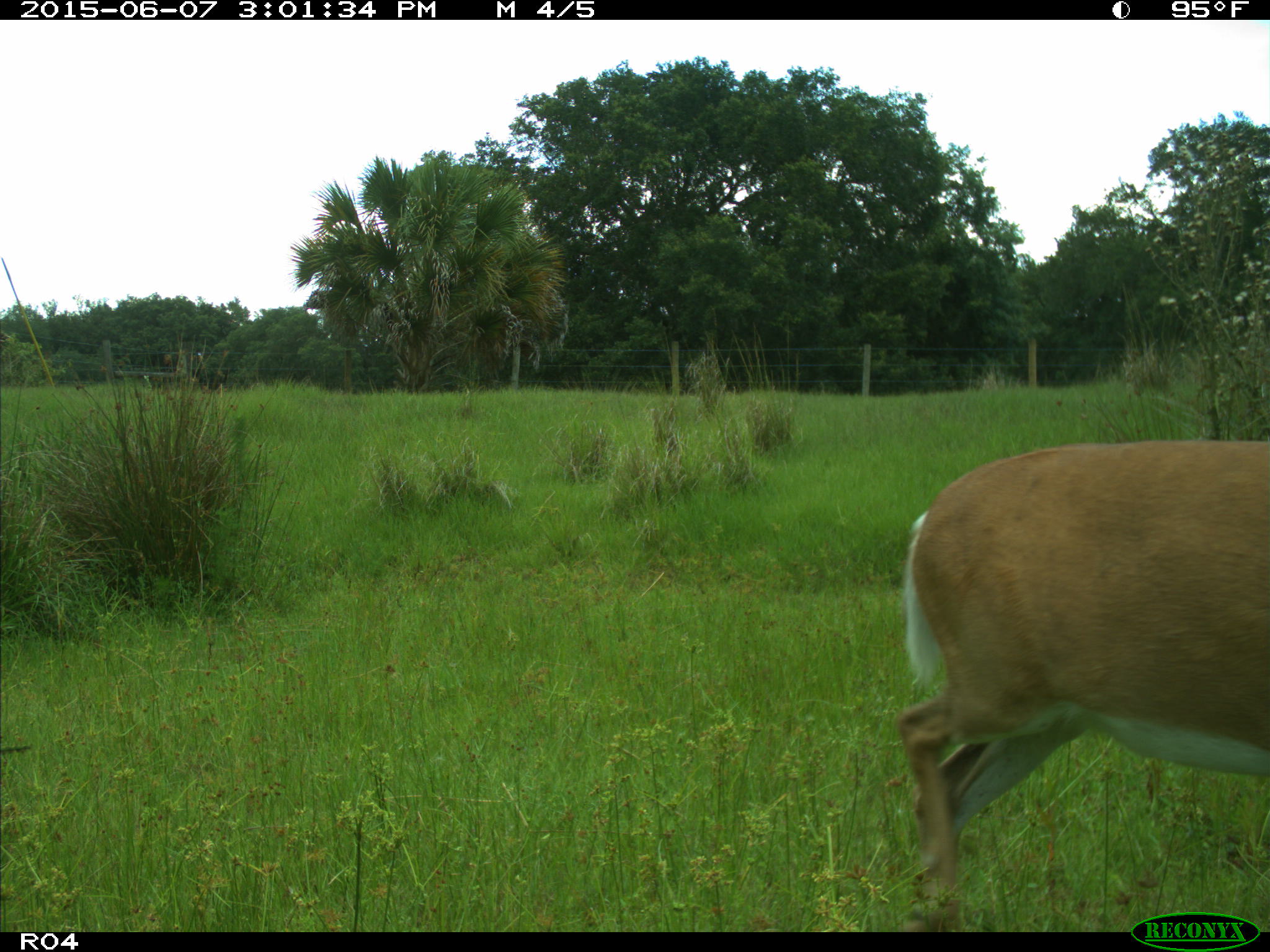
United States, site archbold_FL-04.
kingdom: Animalia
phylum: Chordata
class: Mammalia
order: Artiodactyla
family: Cervidae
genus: Odocoileus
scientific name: Odocoileus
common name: deer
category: unidentified deer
Unidentified deer (deer) (Odocoileus).